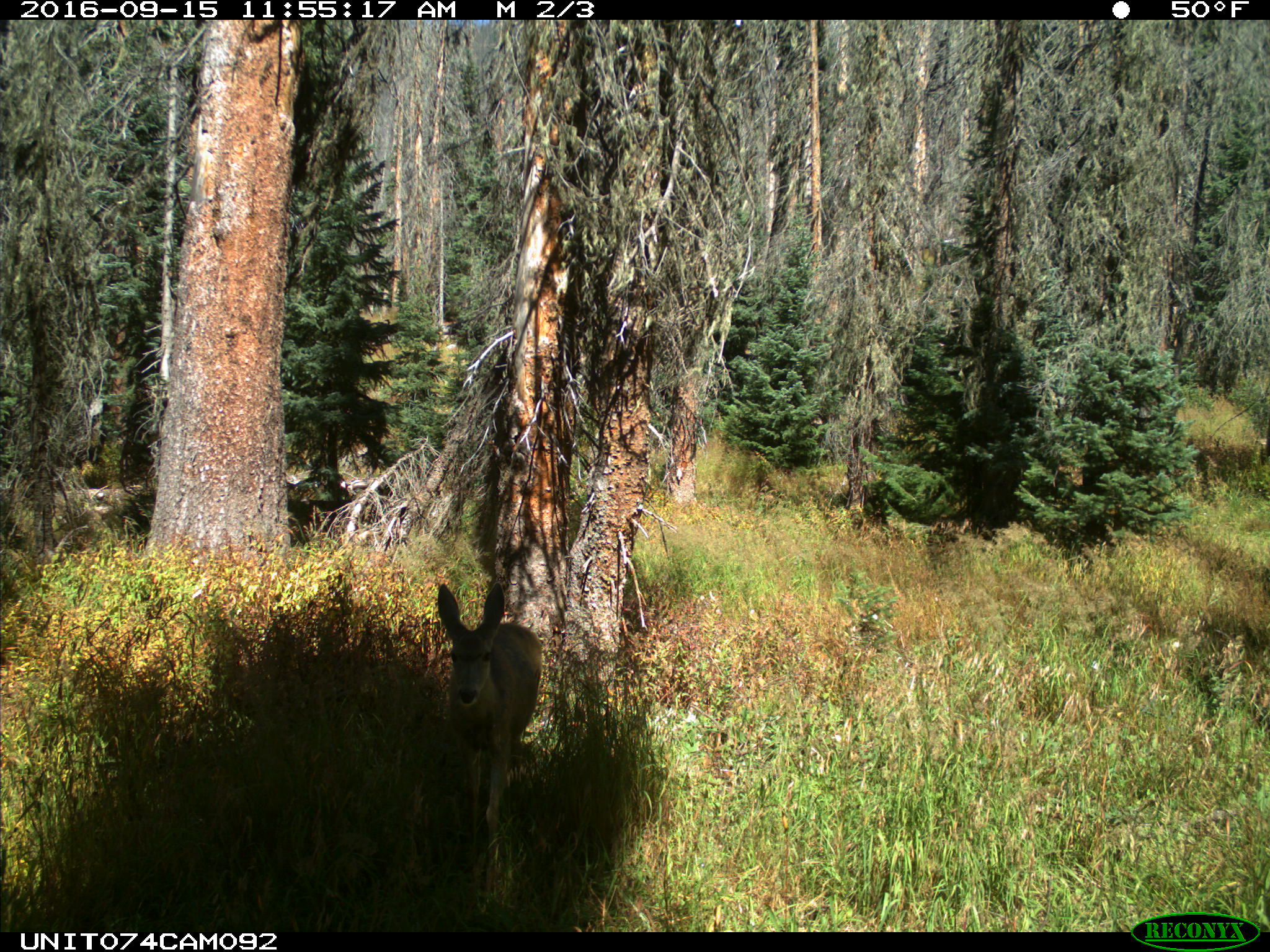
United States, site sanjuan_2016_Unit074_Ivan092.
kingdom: Animalia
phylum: Chordata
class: Mammalia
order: Artiodactyla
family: Cervidae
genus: Odocoileus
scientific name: Odocoileus hemionus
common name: mule deer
Odocoileus hemionus (mule deer).